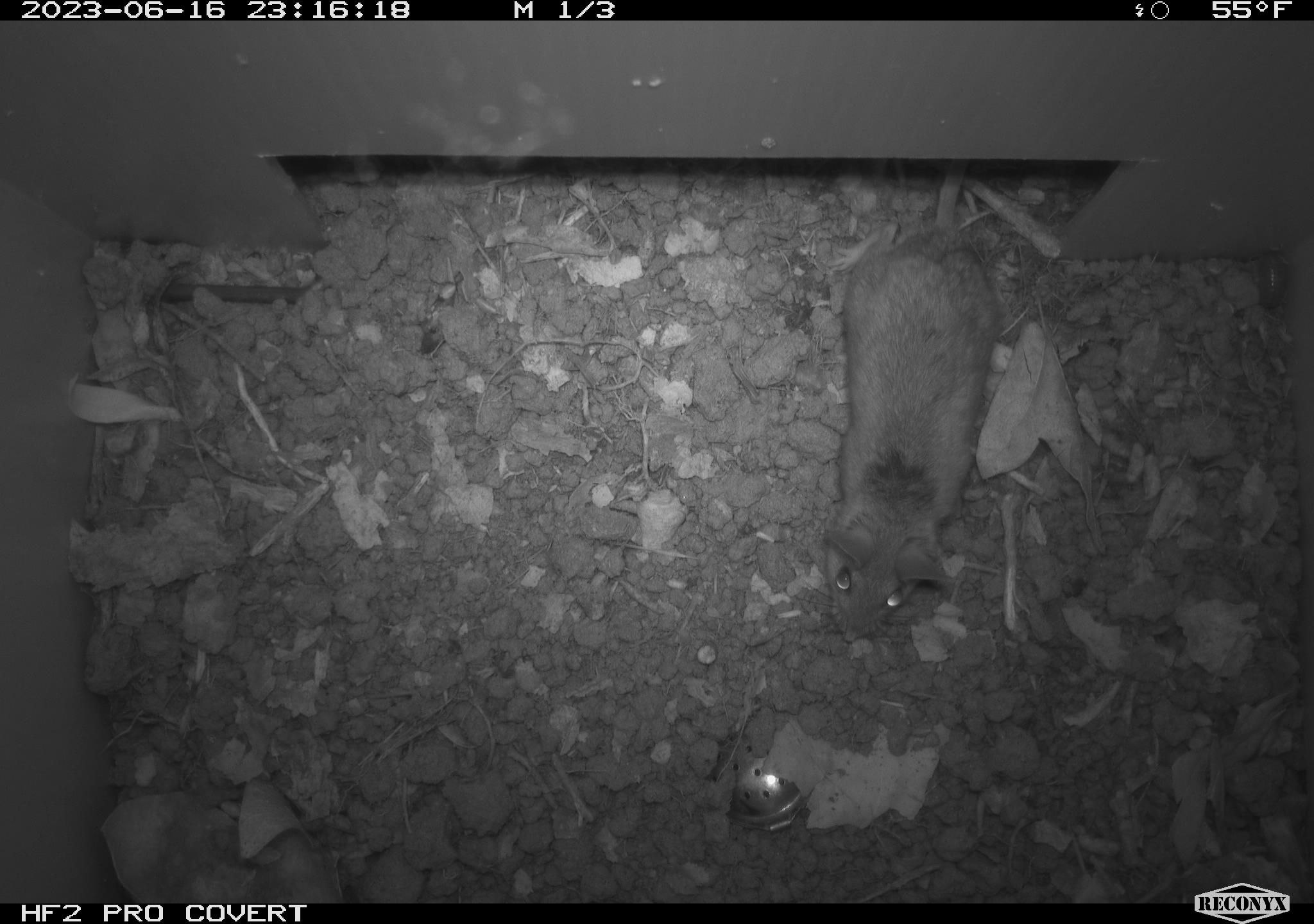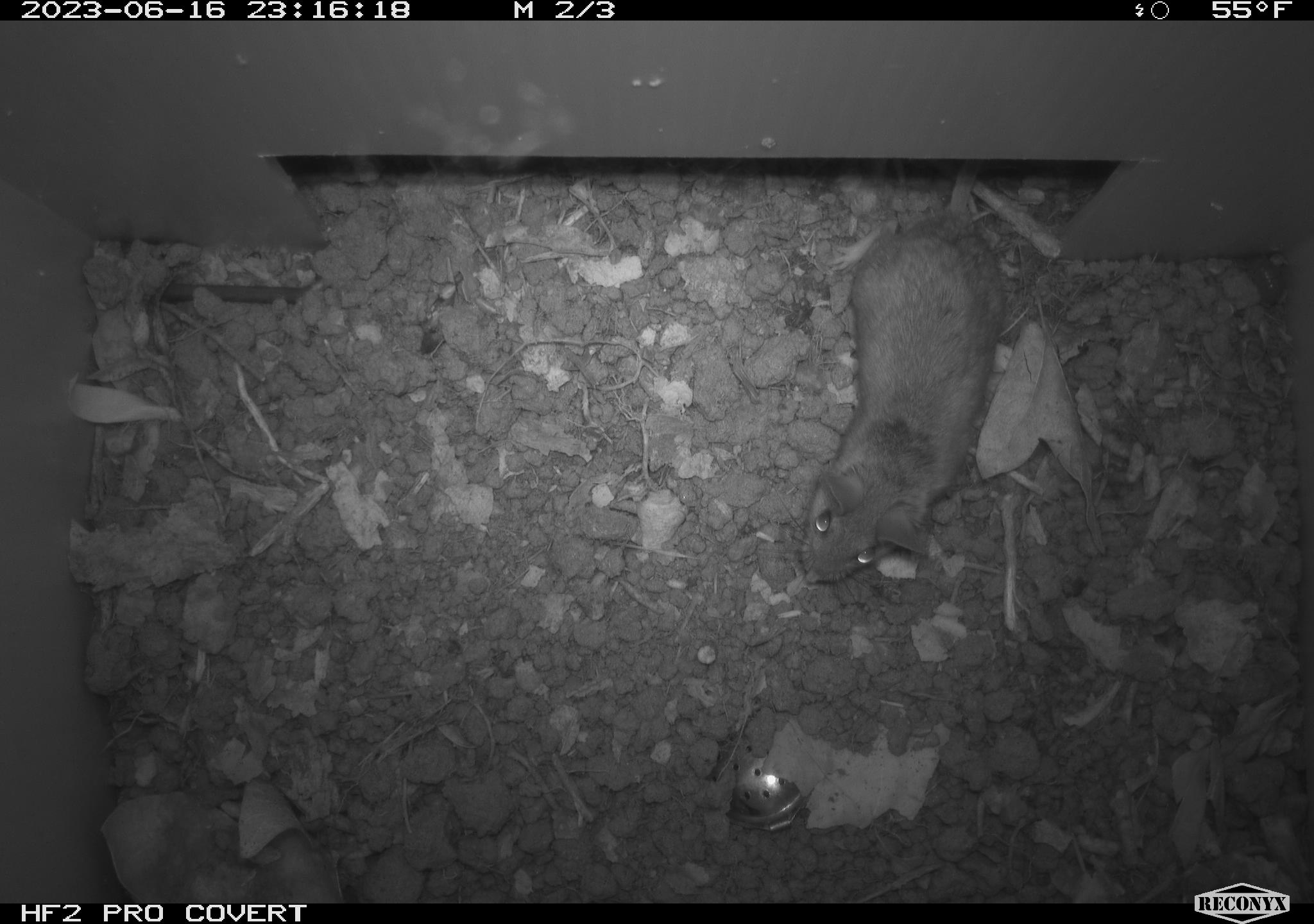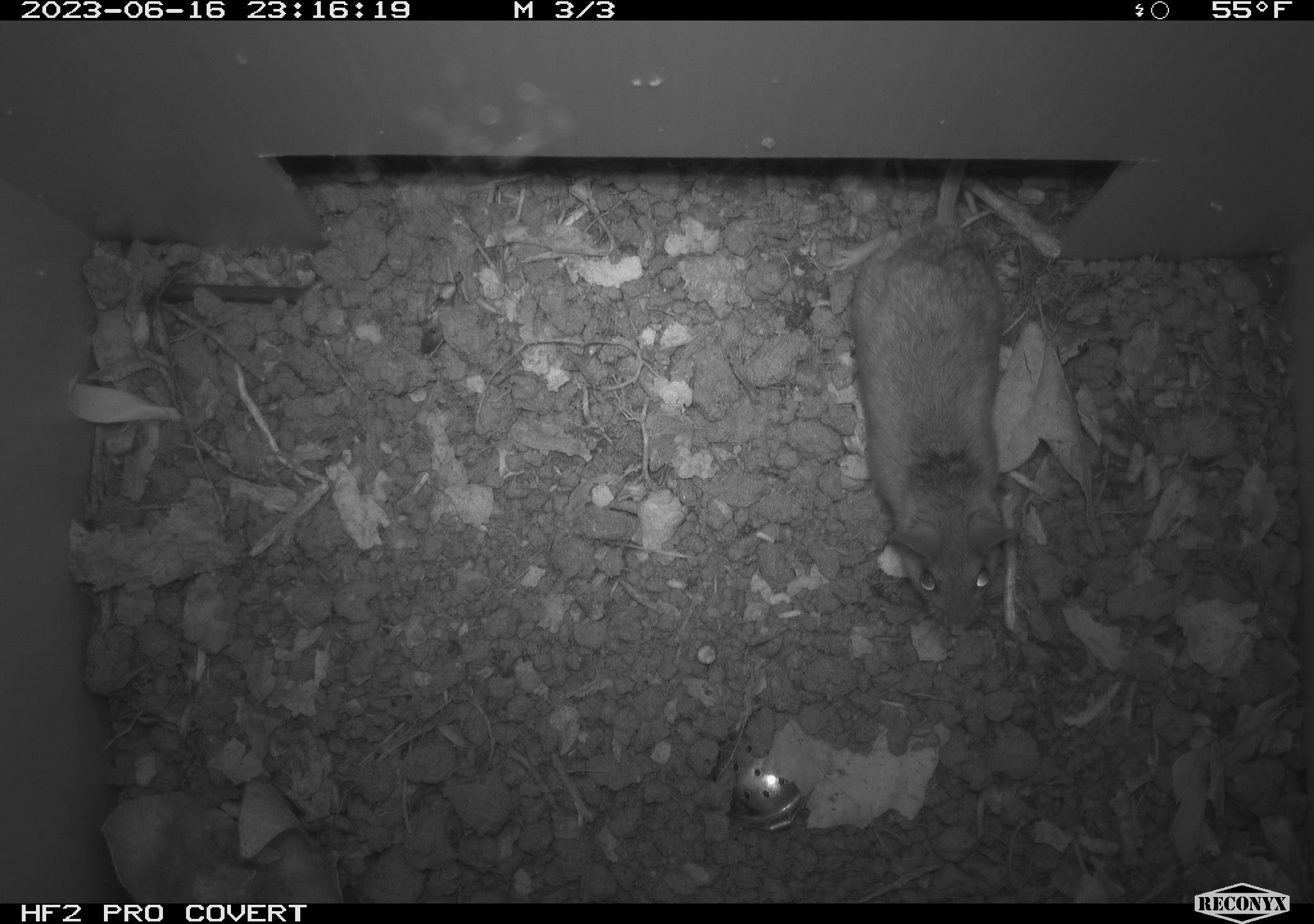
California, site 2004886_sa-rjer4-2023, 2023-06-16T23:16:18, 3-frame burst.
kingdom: Animalia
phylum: Chordata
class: Mammalia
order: Rodentia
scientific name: Rodentia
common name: mouse species